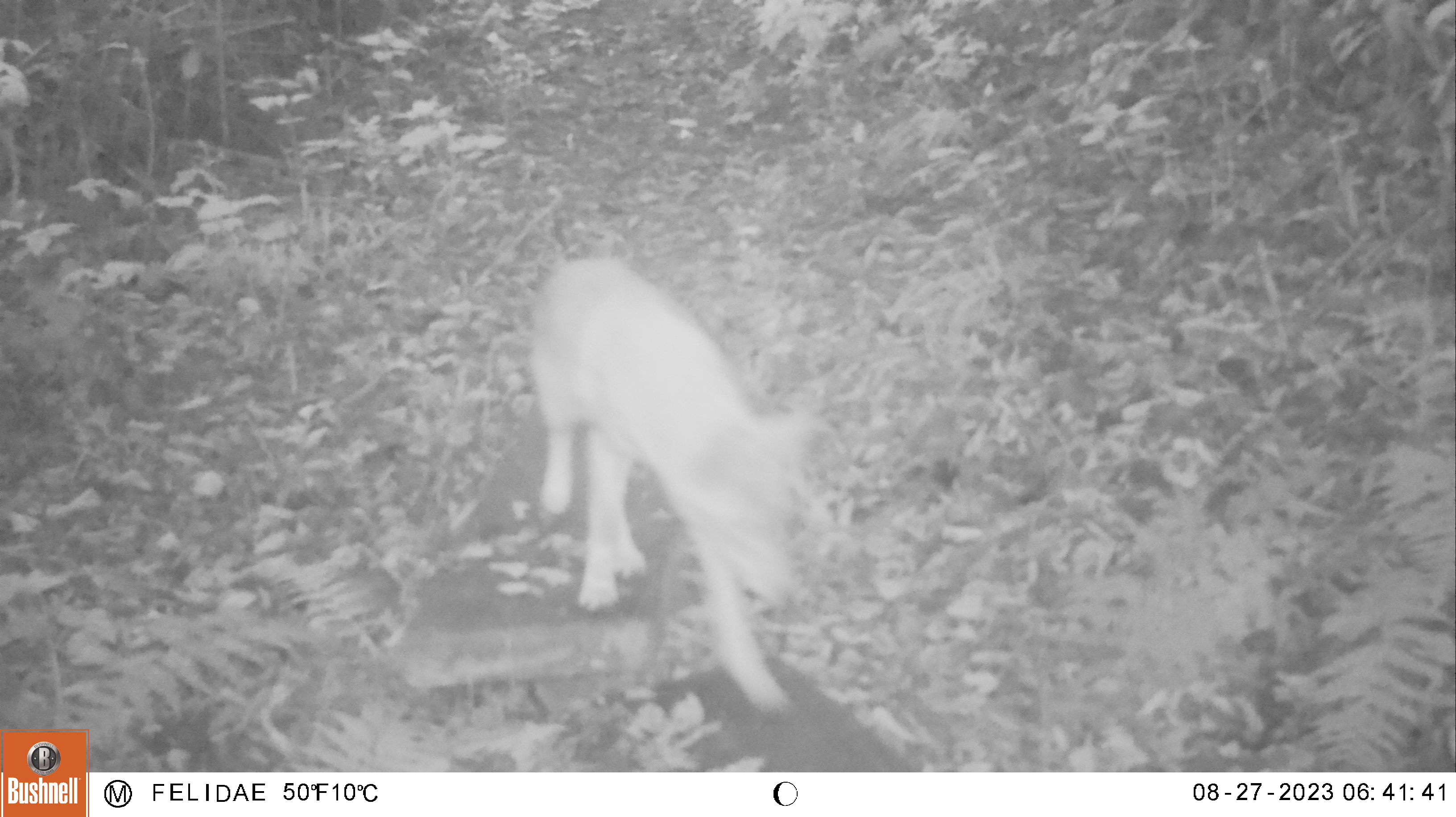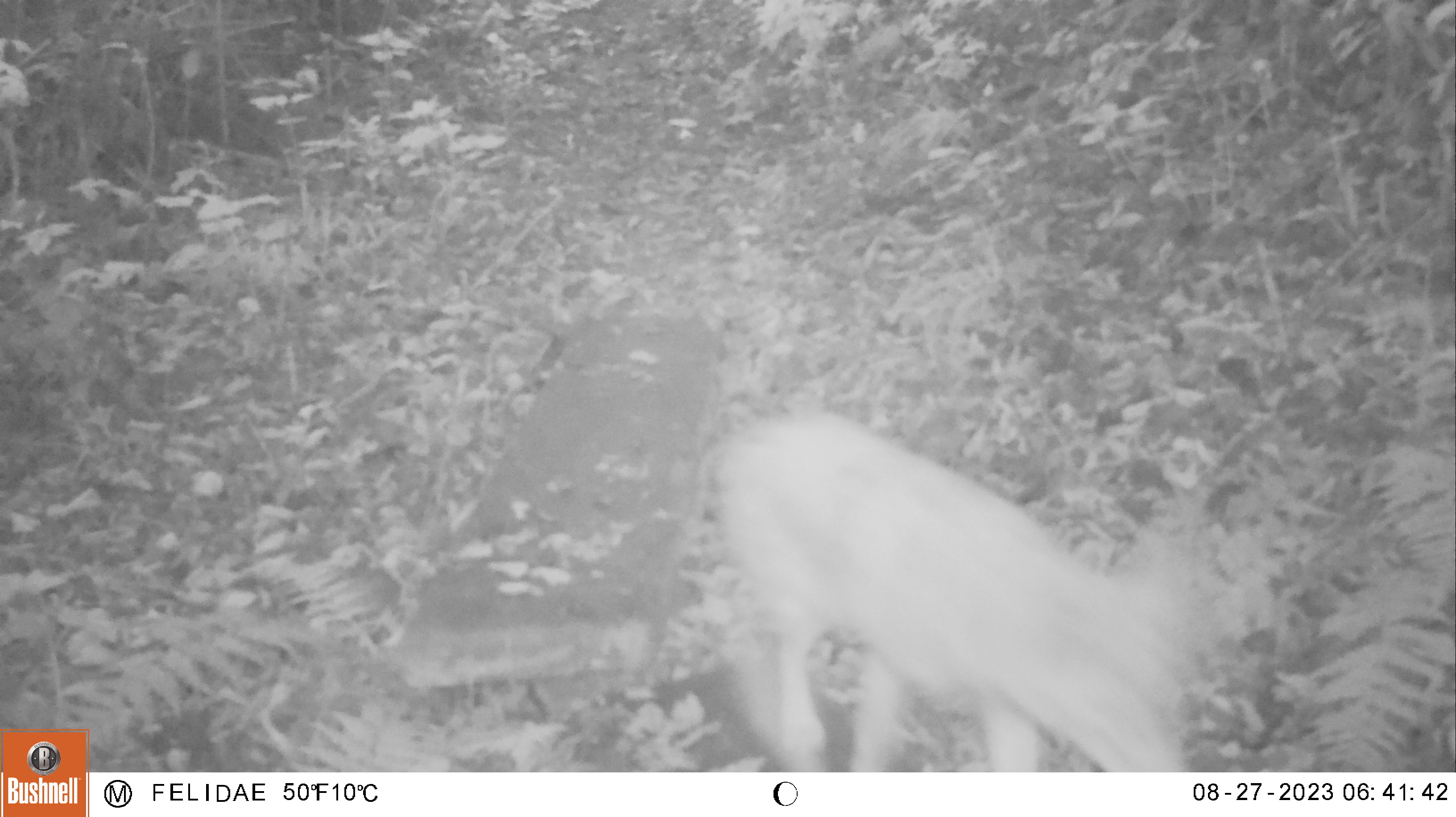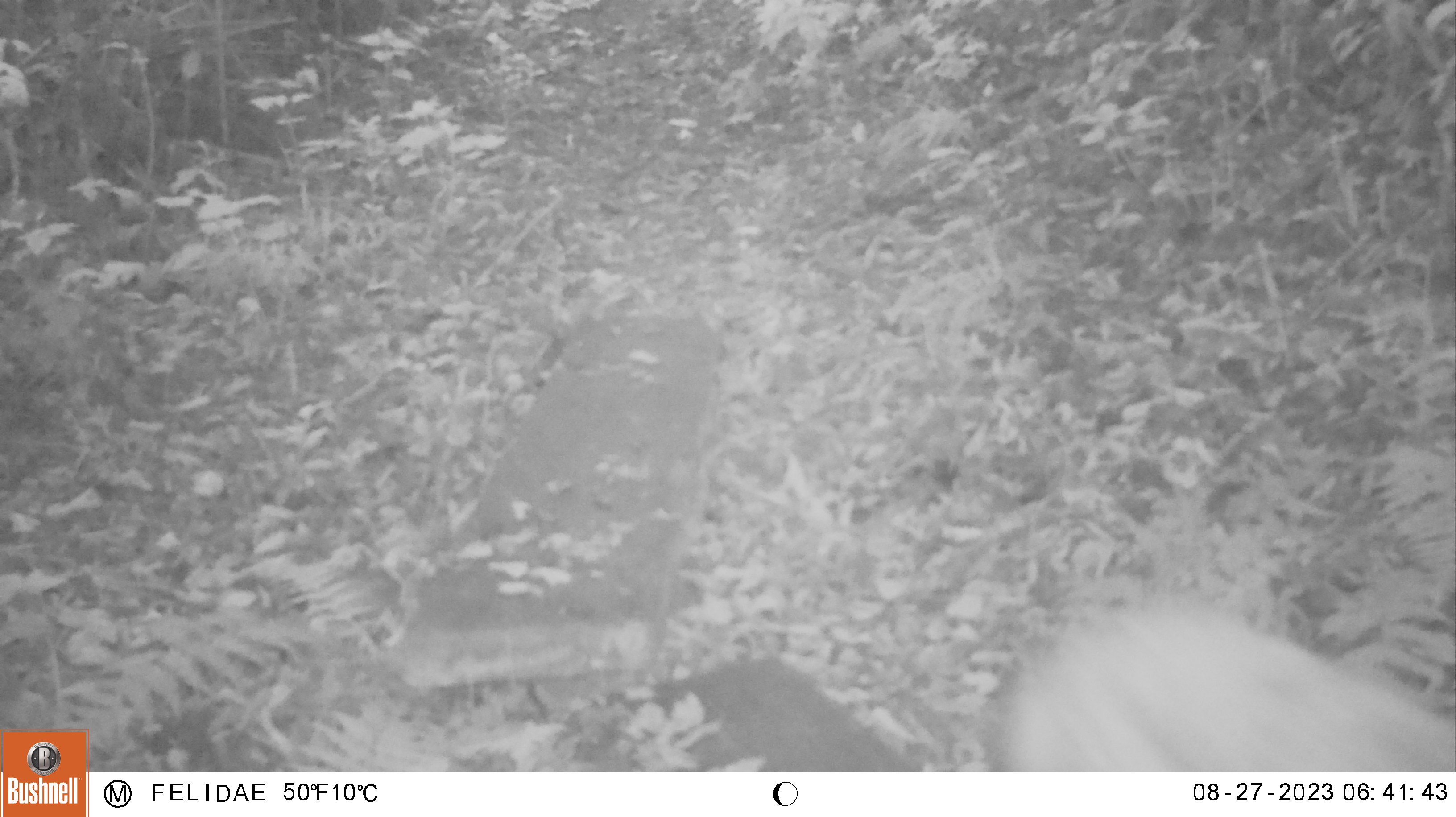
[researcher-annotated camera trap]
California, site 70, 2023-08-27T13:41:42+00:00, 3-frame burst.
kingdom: Animalia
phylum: Chordata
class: Mammalia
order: Carnivora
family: Canidae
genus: Canis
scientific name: Canis latrans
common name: coyote